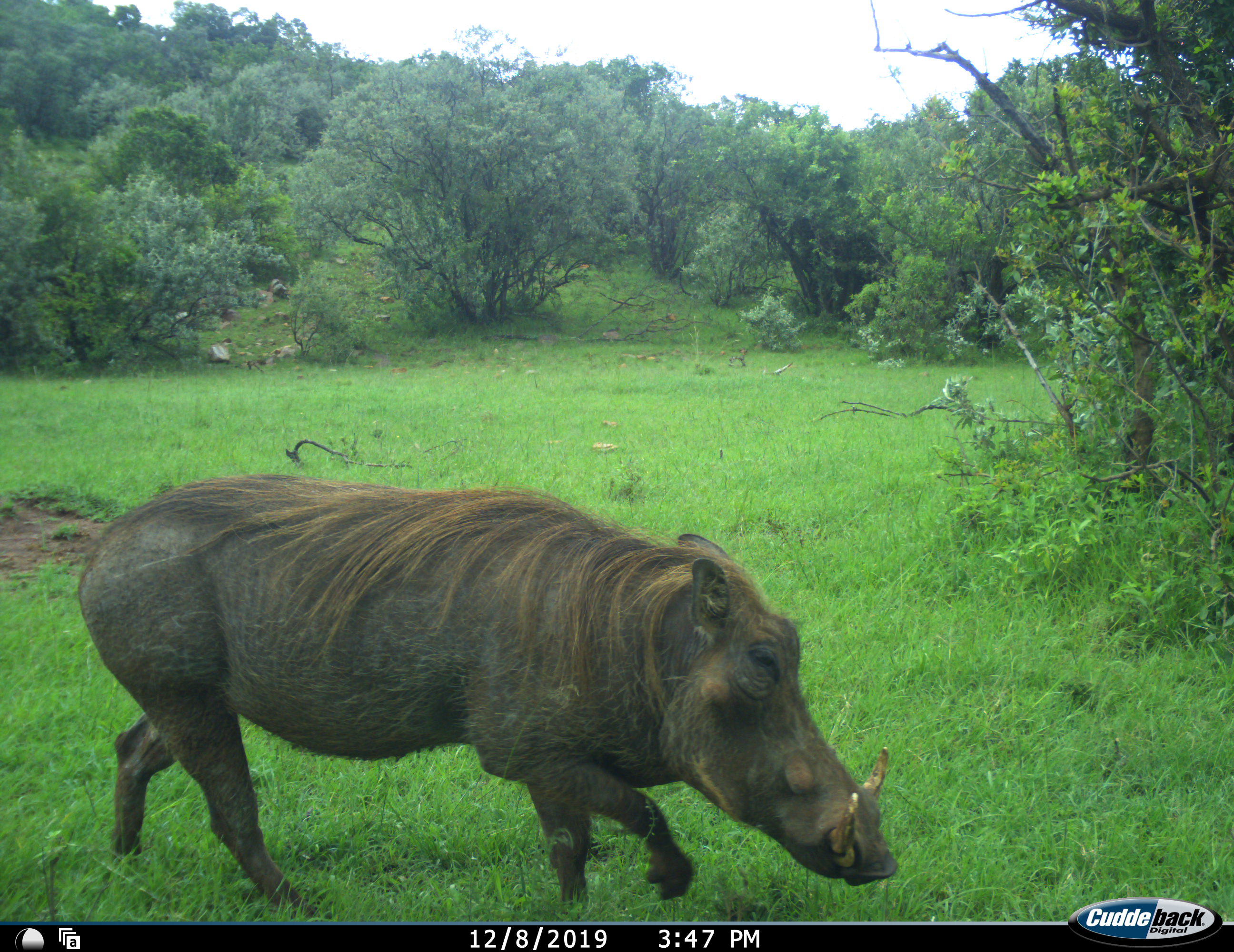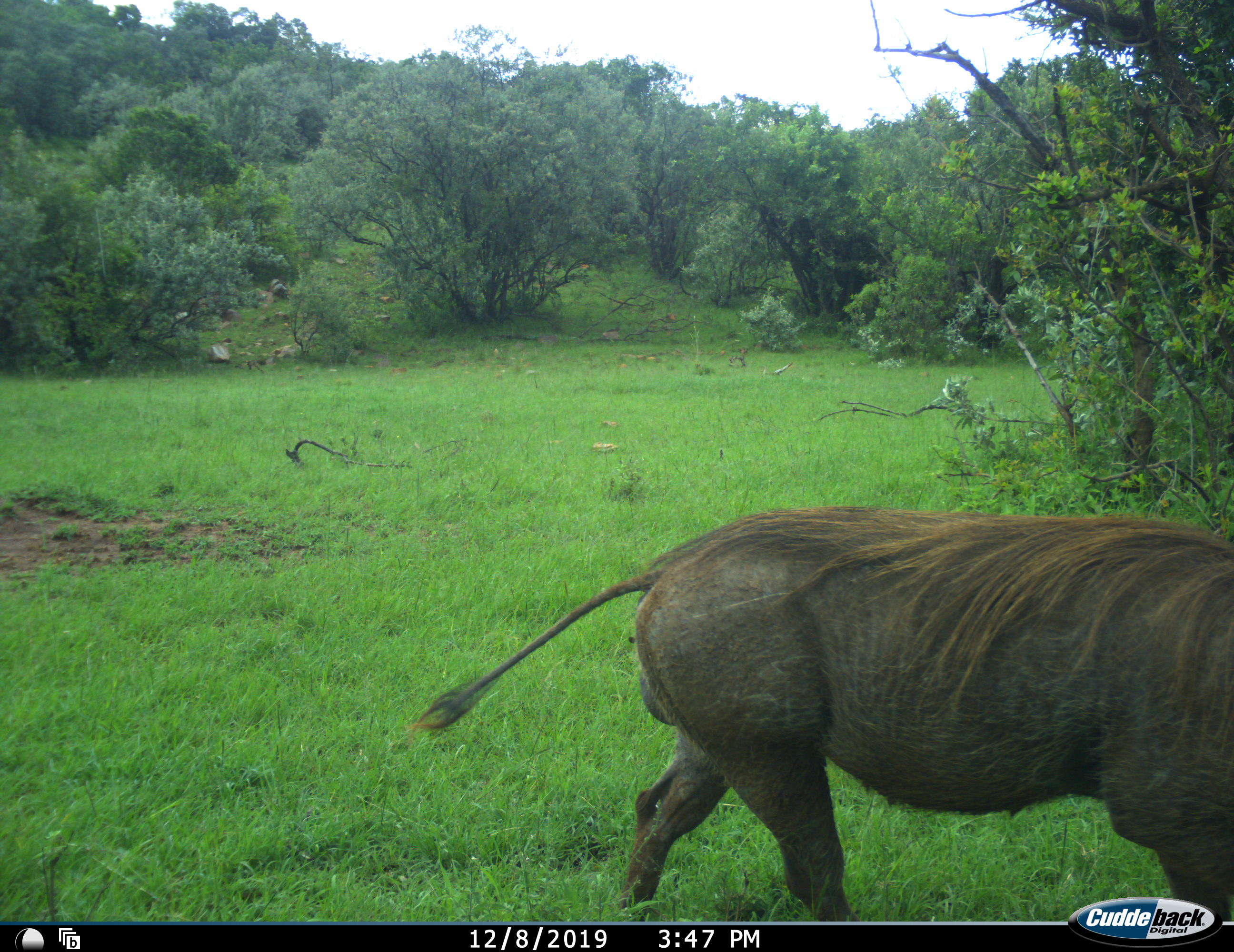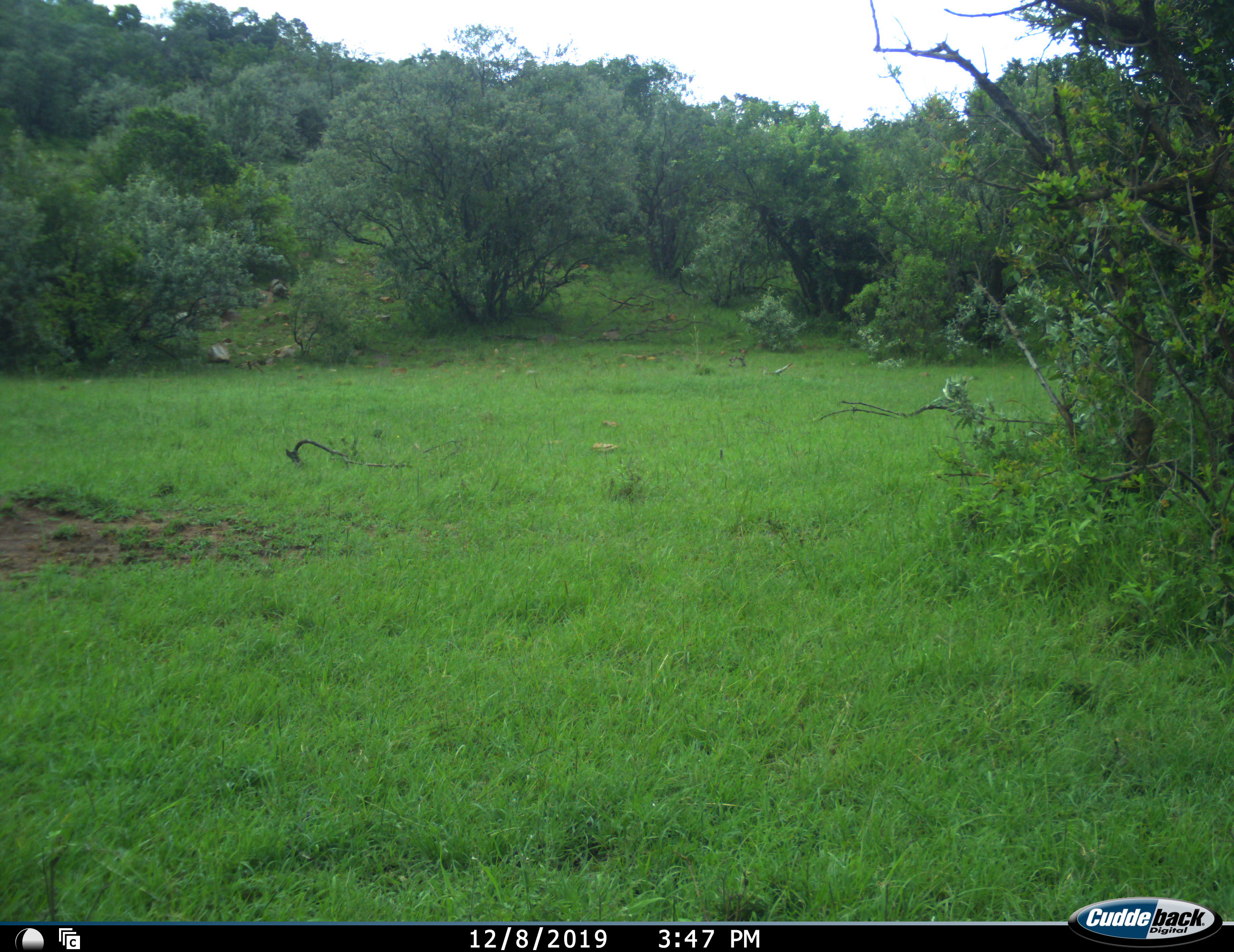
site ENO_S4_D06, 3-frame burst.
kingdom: Animalia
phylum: Chordata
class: Mammalia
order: Artiodactyla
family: Suidae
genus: Phacochoerus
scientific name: Phacochoerus africanus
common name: warthog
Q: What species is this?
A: Warthog (Phacochoerus africanus).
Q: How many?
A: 1.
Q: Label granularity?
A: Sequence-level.